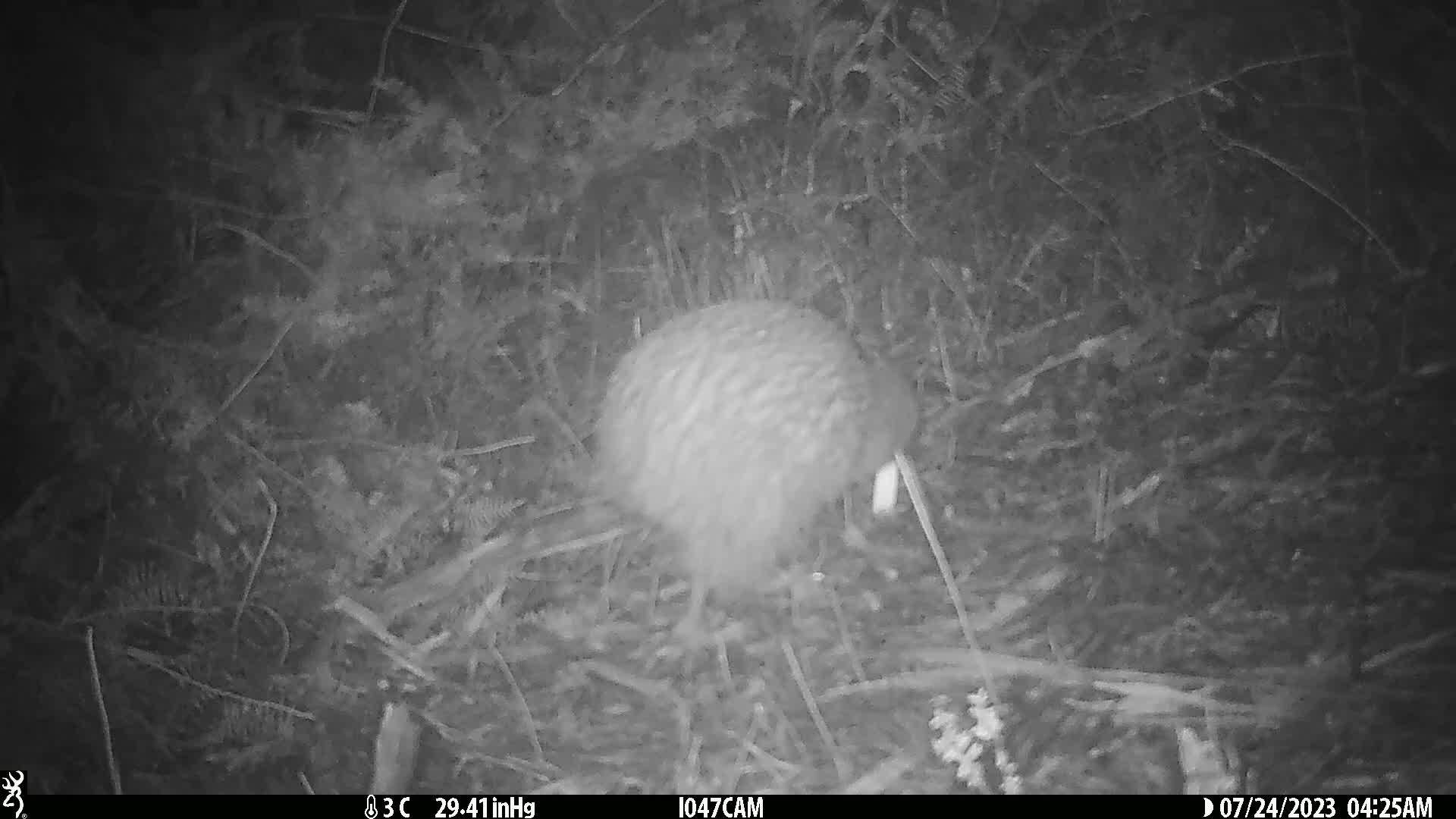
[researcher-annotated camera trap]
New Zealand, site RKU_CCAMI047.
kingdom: Animalia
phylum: Chordata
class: Aves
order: Apterygiformes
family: Apterygidae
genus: Apteryx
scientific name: Apteryx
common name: kiwi